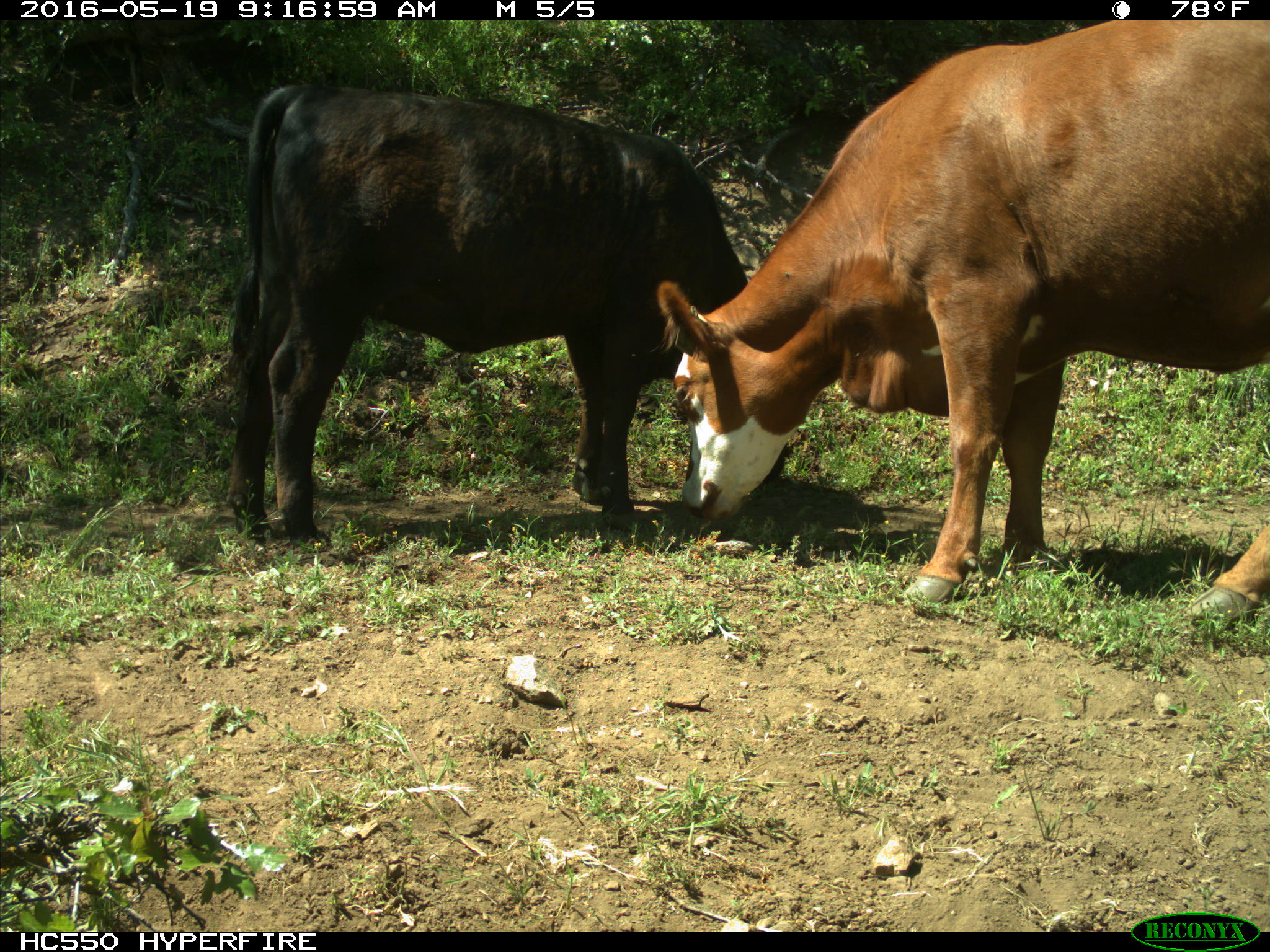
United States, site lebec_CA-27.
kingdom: Animalia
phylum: Chordata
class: Mammalia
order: Artiodactyla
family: Bovidae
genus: Bos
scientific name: Bos taurus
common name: domestic cow